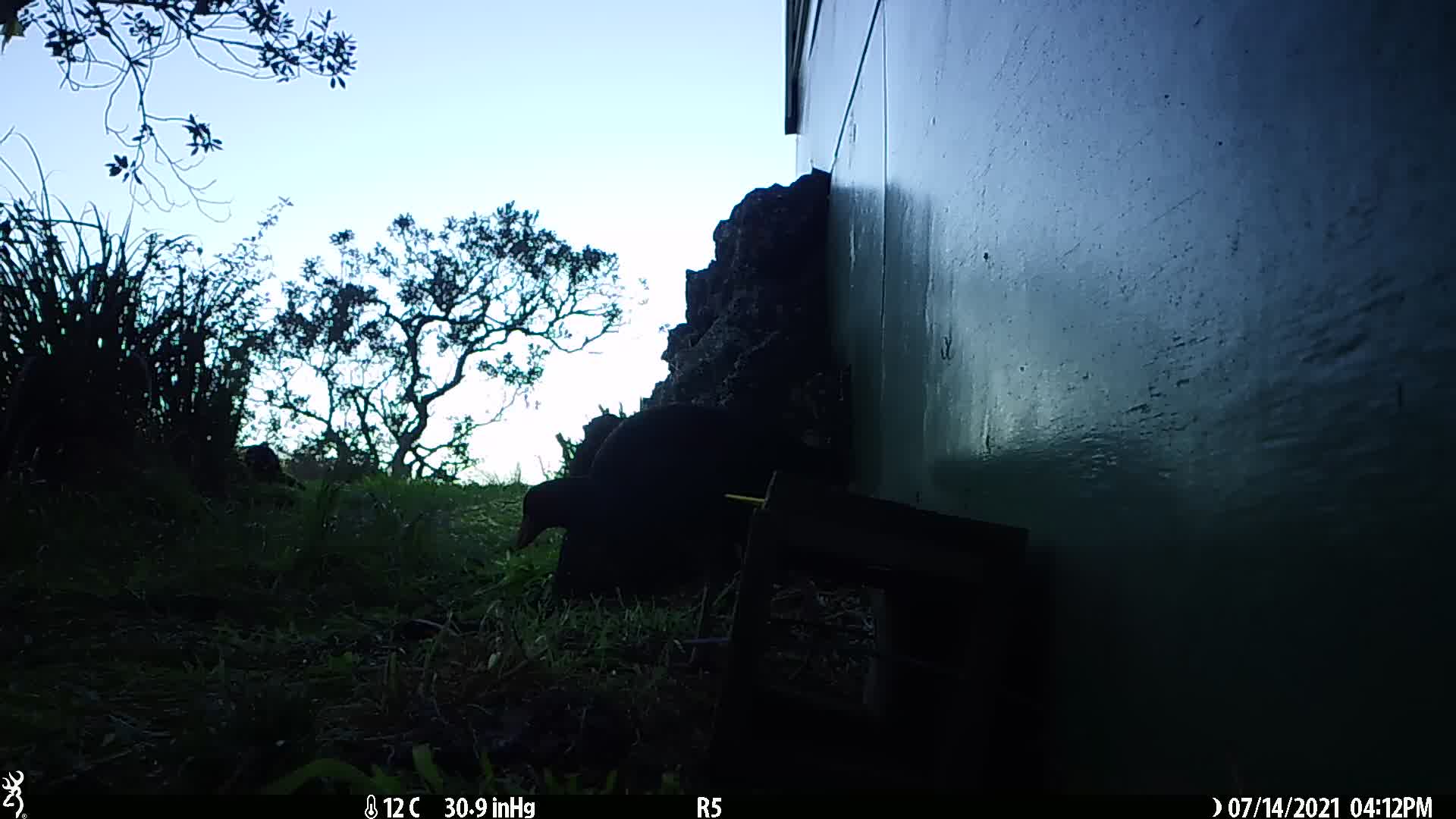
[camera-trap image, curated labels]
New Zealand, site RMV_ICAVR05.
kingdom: Animalia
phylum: Chordata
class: Aves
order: Gruiformes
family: Rallidae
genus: Porphyrio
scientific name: Porphyrio melanotus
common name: australasian swamphen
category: pukeko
Pukeko (australasian swamphen) (Porphyrio melanotus).